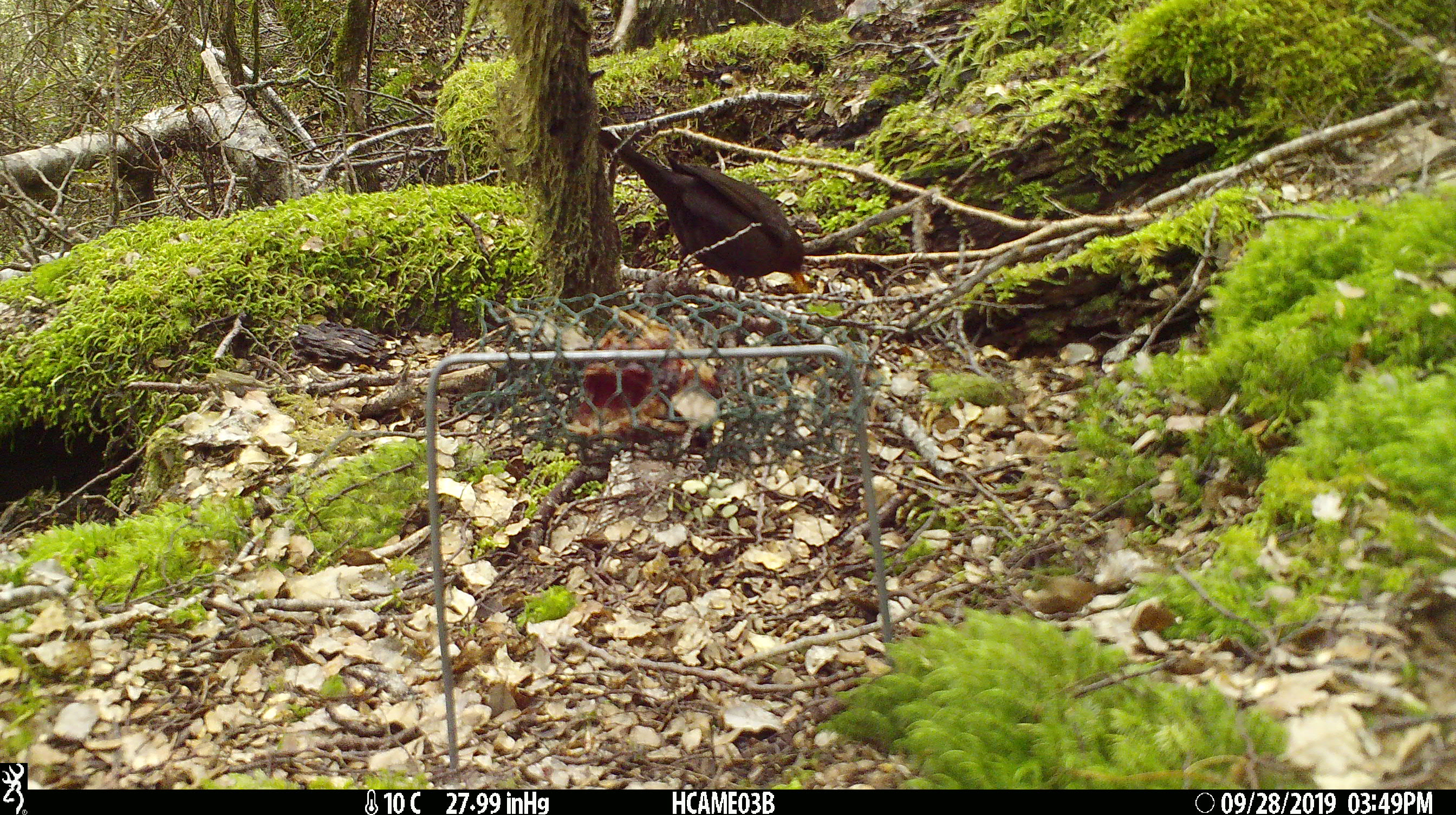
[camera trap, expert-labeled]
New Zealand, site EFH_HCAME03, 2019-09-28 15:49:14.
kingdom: Animalia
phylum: Chordata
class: Aves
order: Passeriformes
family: Turdidae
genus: Turdus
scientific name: Turdus merula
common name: eurasian blackbird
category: blackbird